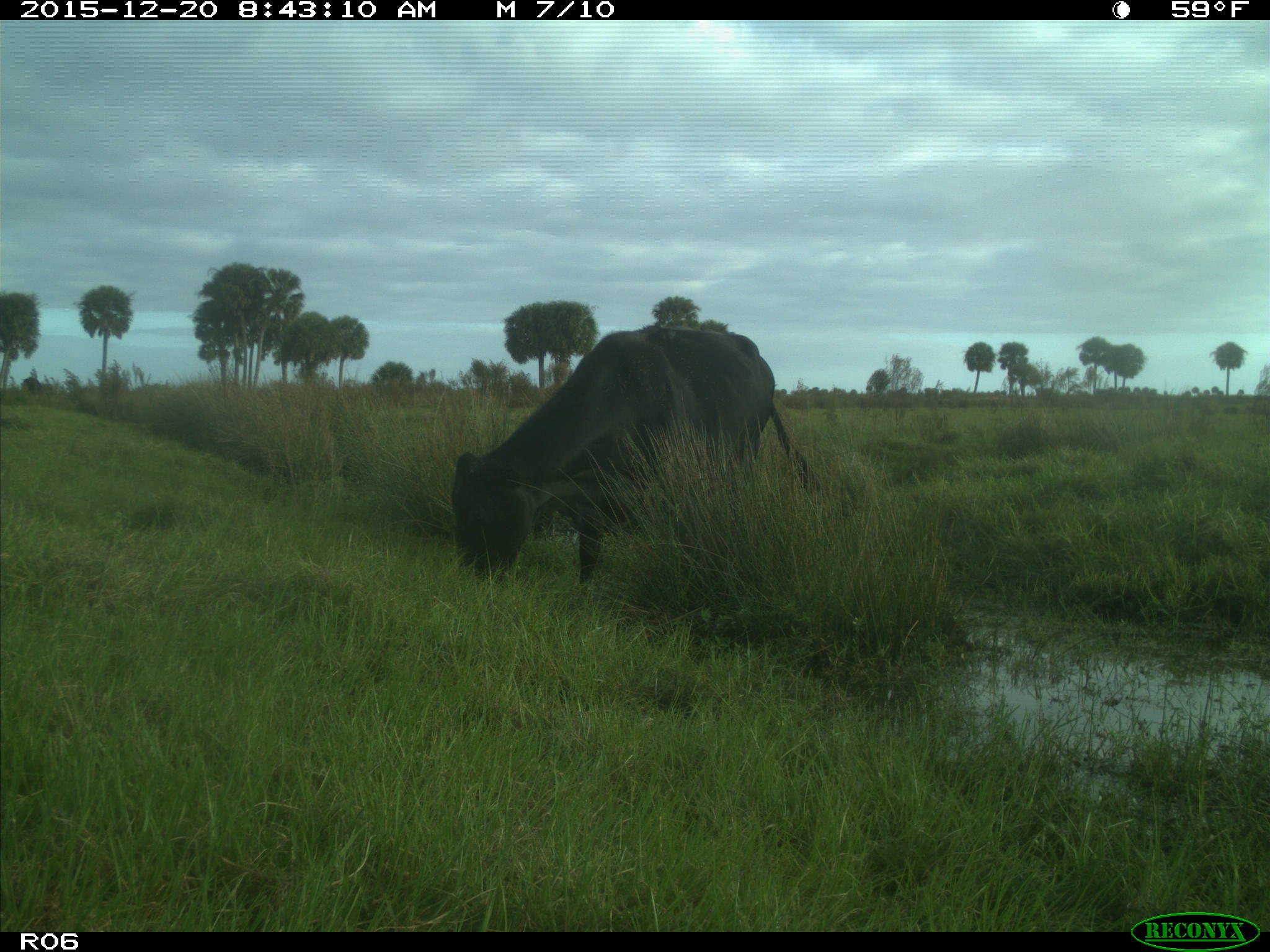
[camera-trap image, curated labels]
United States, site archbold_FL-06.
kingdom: Animalia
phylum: Chordata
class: Mammalia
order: Artiodactyla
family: Bovidae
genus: Bos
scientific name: Bos taurus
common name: domestic cow